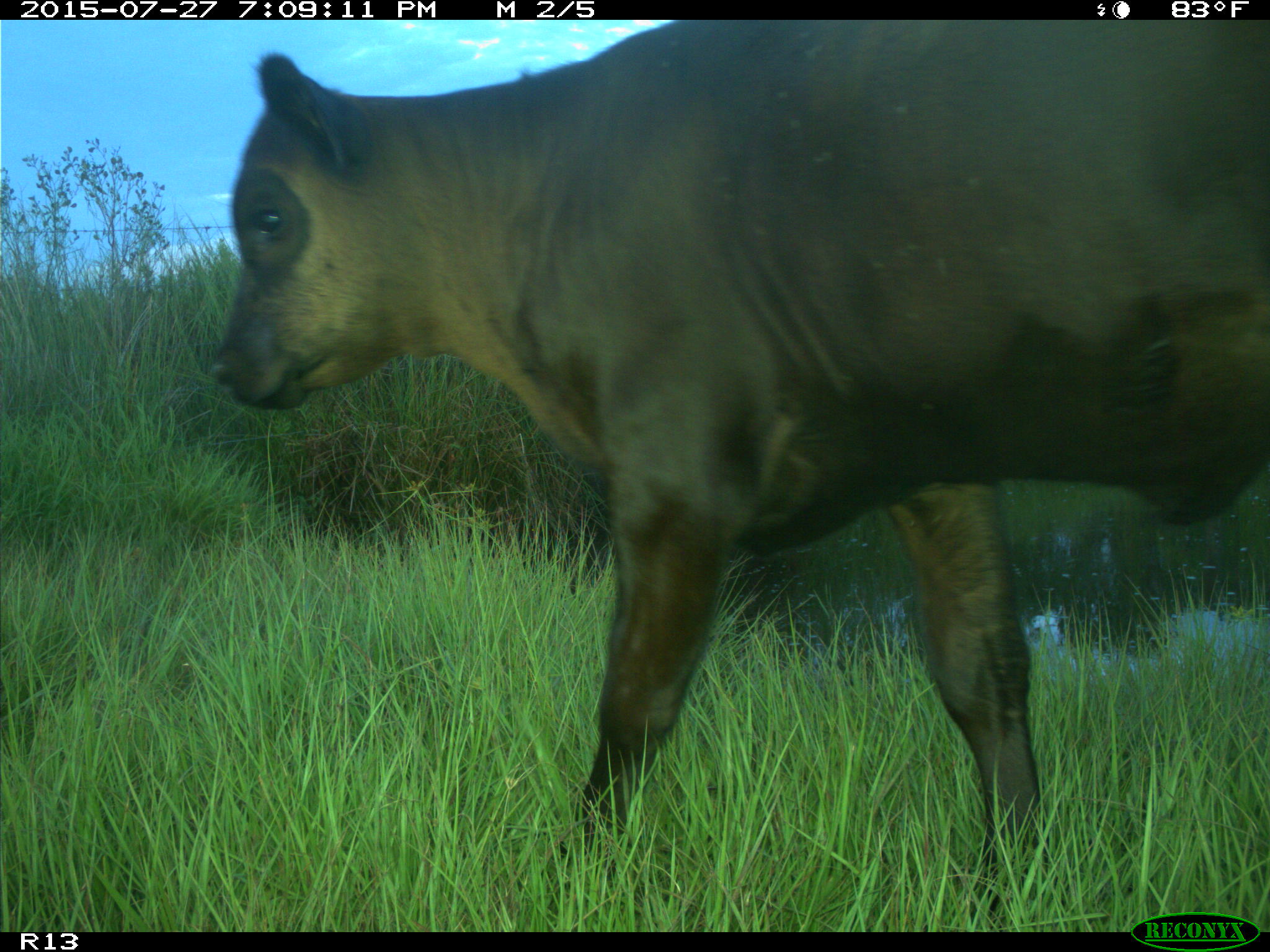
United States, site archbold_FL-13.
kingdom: Animalia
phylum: Chordata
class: Mammalia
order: Artiodactyla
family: Bovidae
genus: Bos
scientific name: Bos taurus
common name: domestic cow